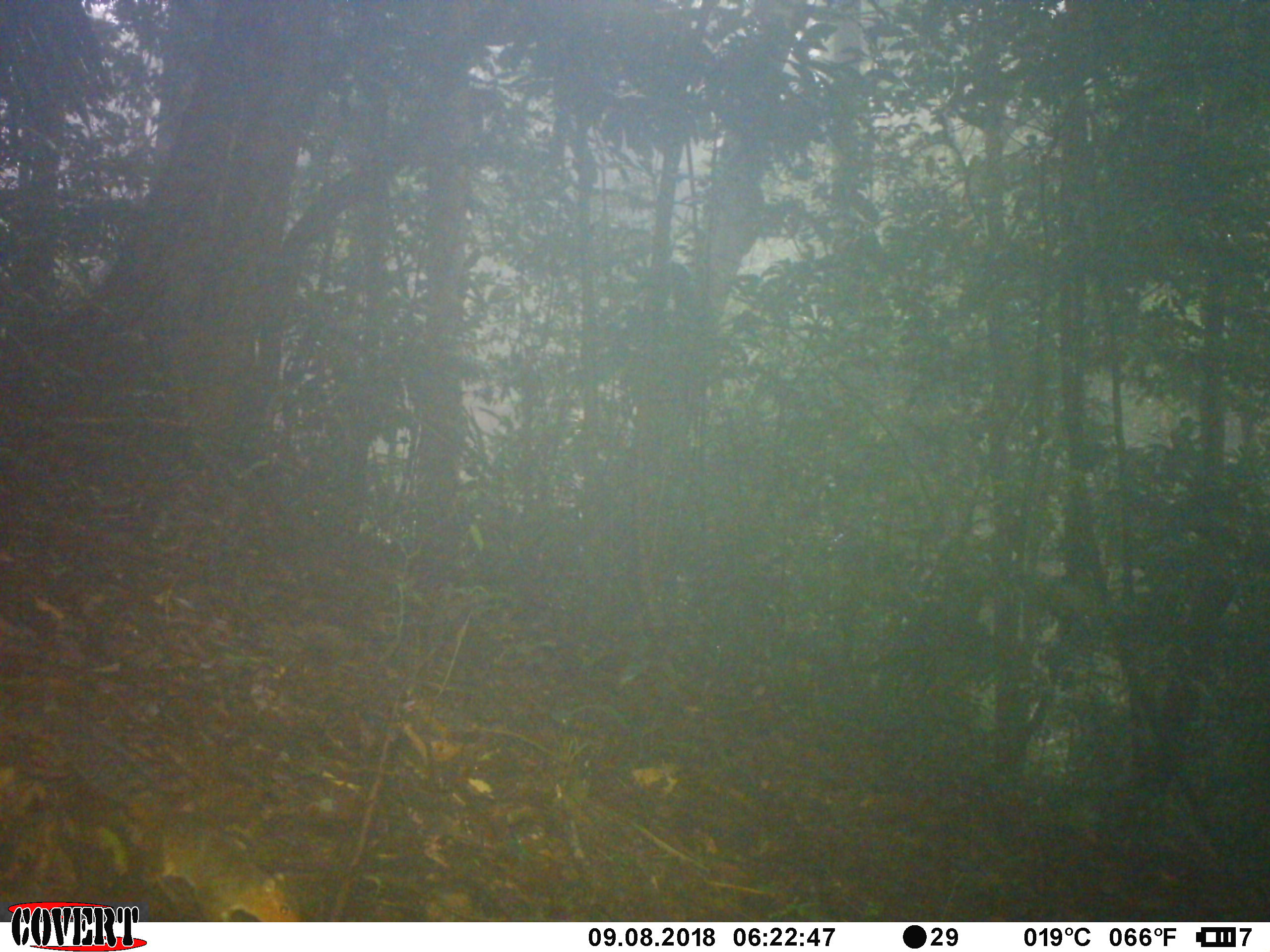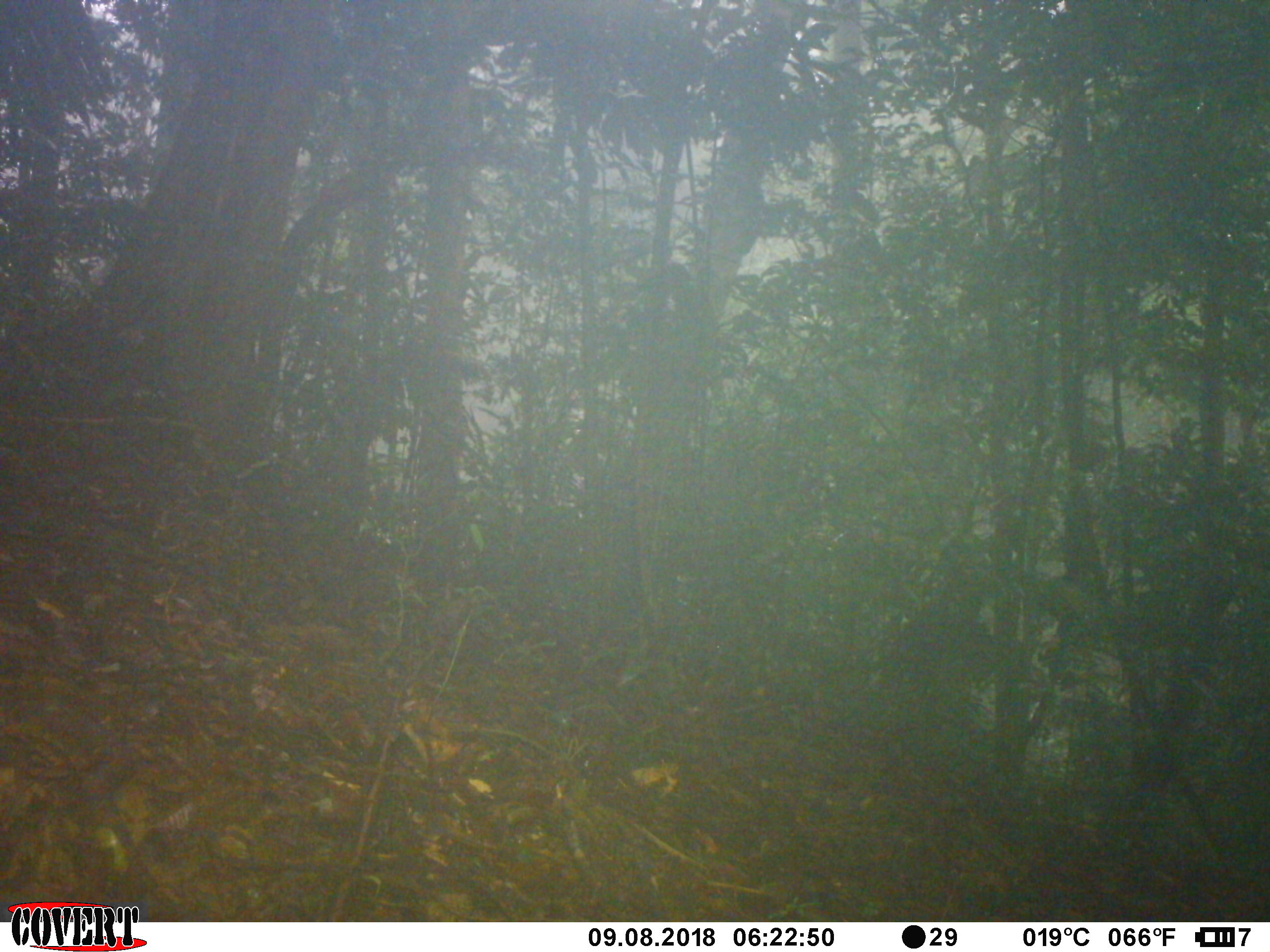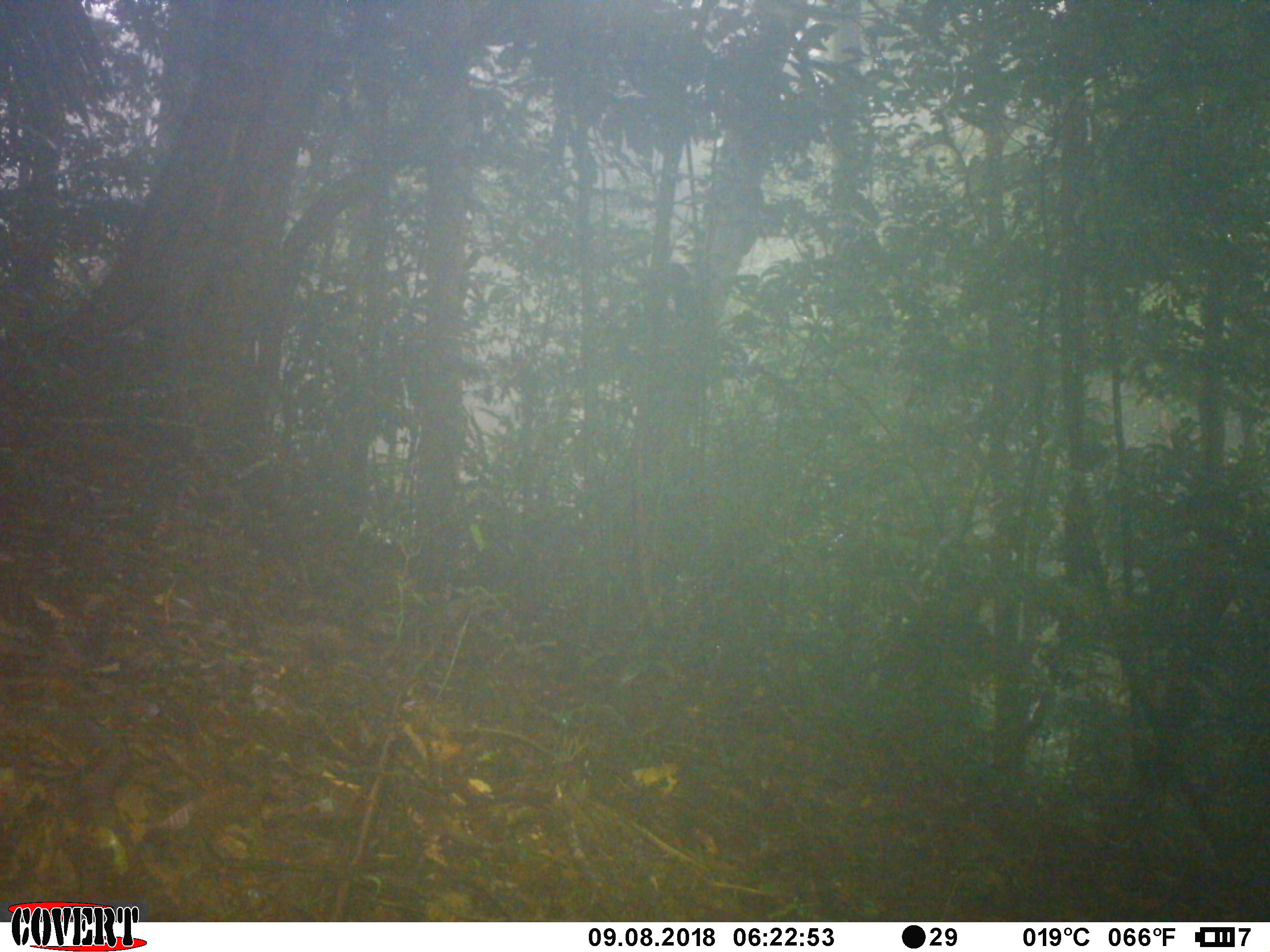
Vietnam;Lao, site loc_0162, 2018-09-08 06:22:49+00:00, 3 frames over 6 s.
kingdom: Animalia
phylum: Chordata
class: Mammalia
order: Rodentia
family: Sciuridae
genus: Dremomys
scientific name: Dremomys rufigenis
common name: red-cheeked squirrel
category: red cheeked squirrel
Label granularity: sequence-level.